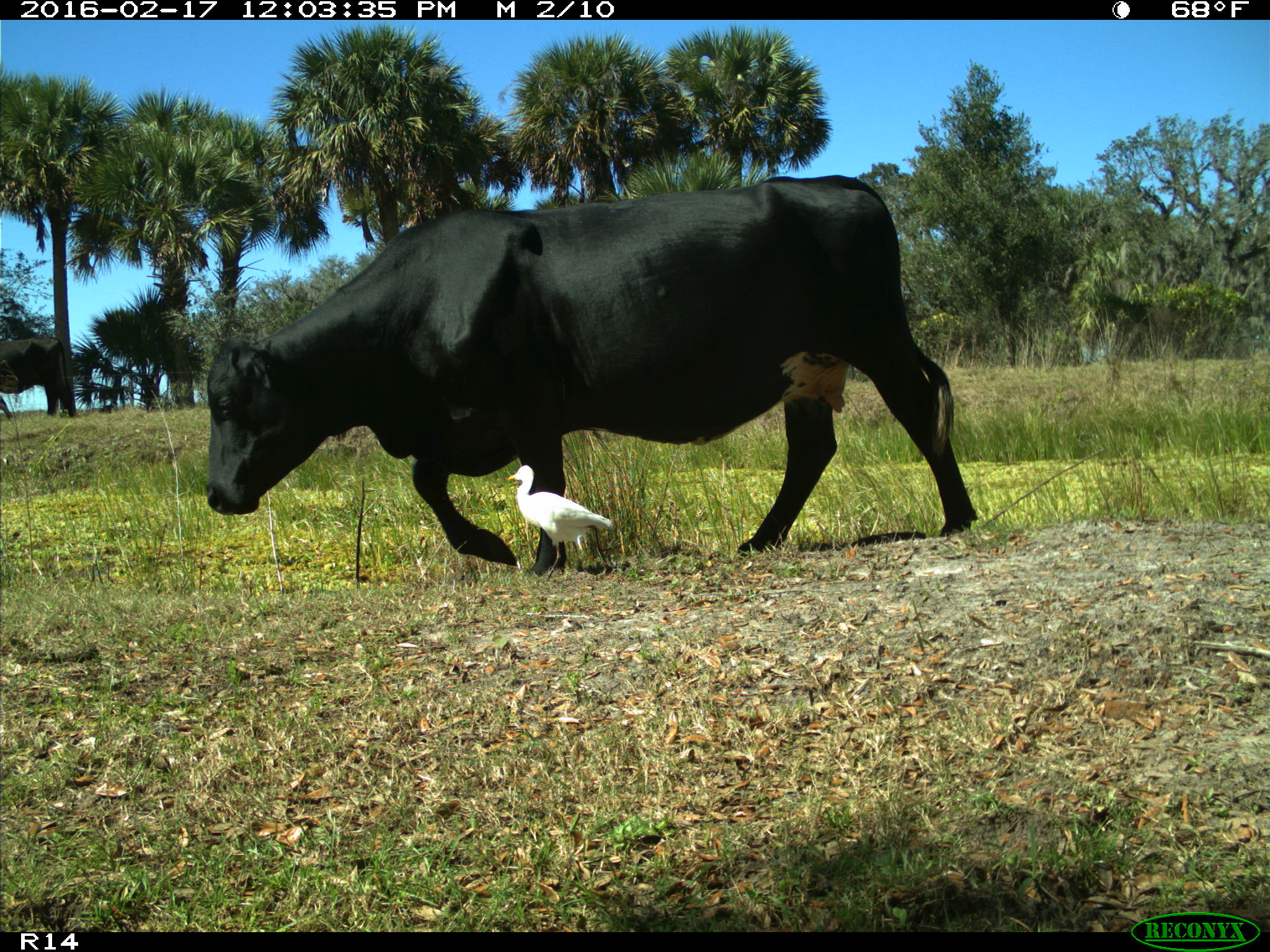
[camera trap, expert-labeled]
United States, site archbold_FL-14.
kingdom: Animalia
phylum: Chordata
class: Mammalia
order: Artiodactyla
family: Bovidae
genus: Bos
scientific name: Bos taurus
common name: domestic cow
Bos taurus (domestic cow).